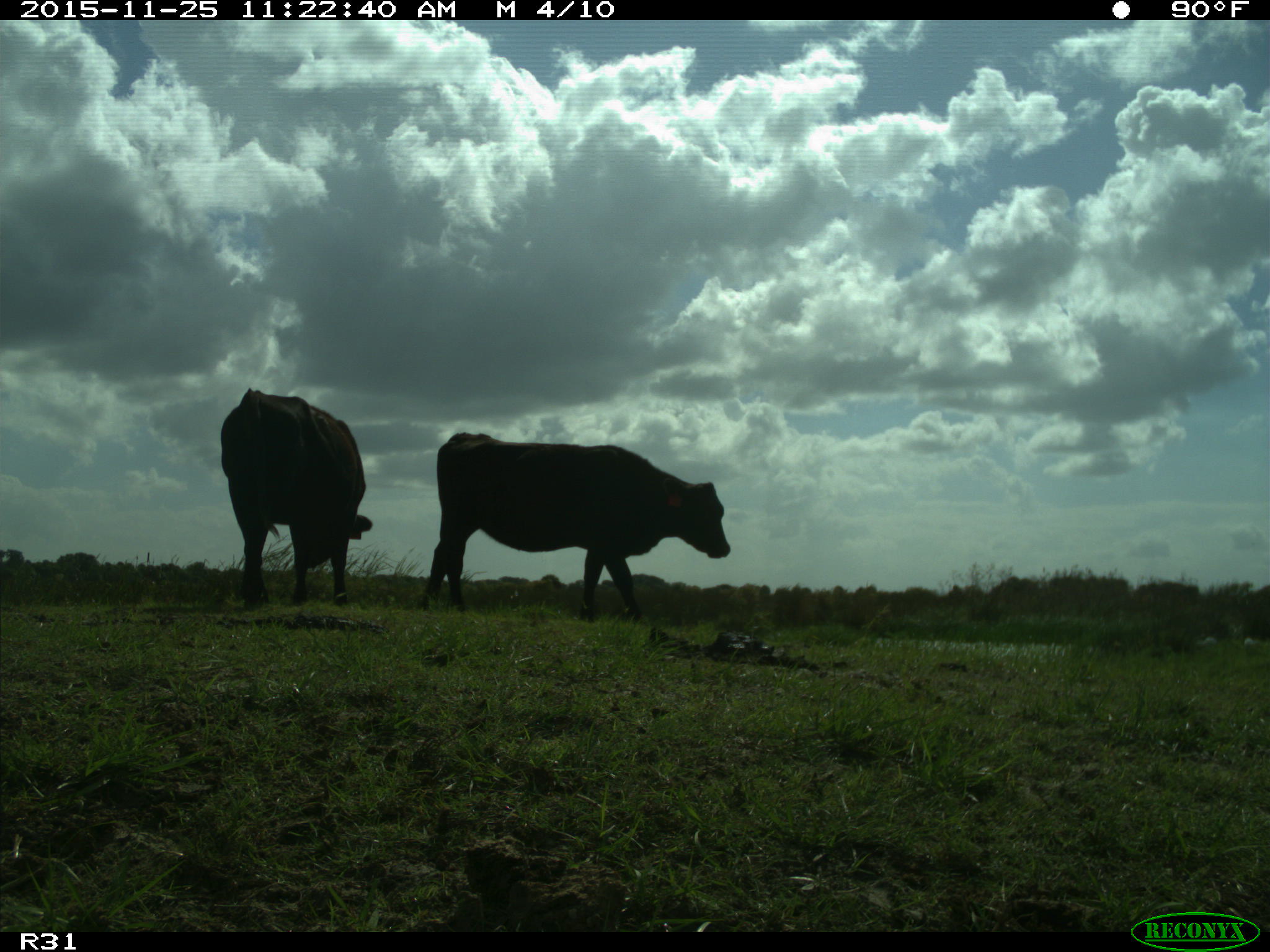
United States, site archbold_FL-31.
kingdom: Animalia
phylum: Chordata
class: Mammalia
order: Artiodactyla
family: Bovidae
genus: Bos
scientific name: Bos taurus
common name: domestic cow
Bos taurus (domestic cow).